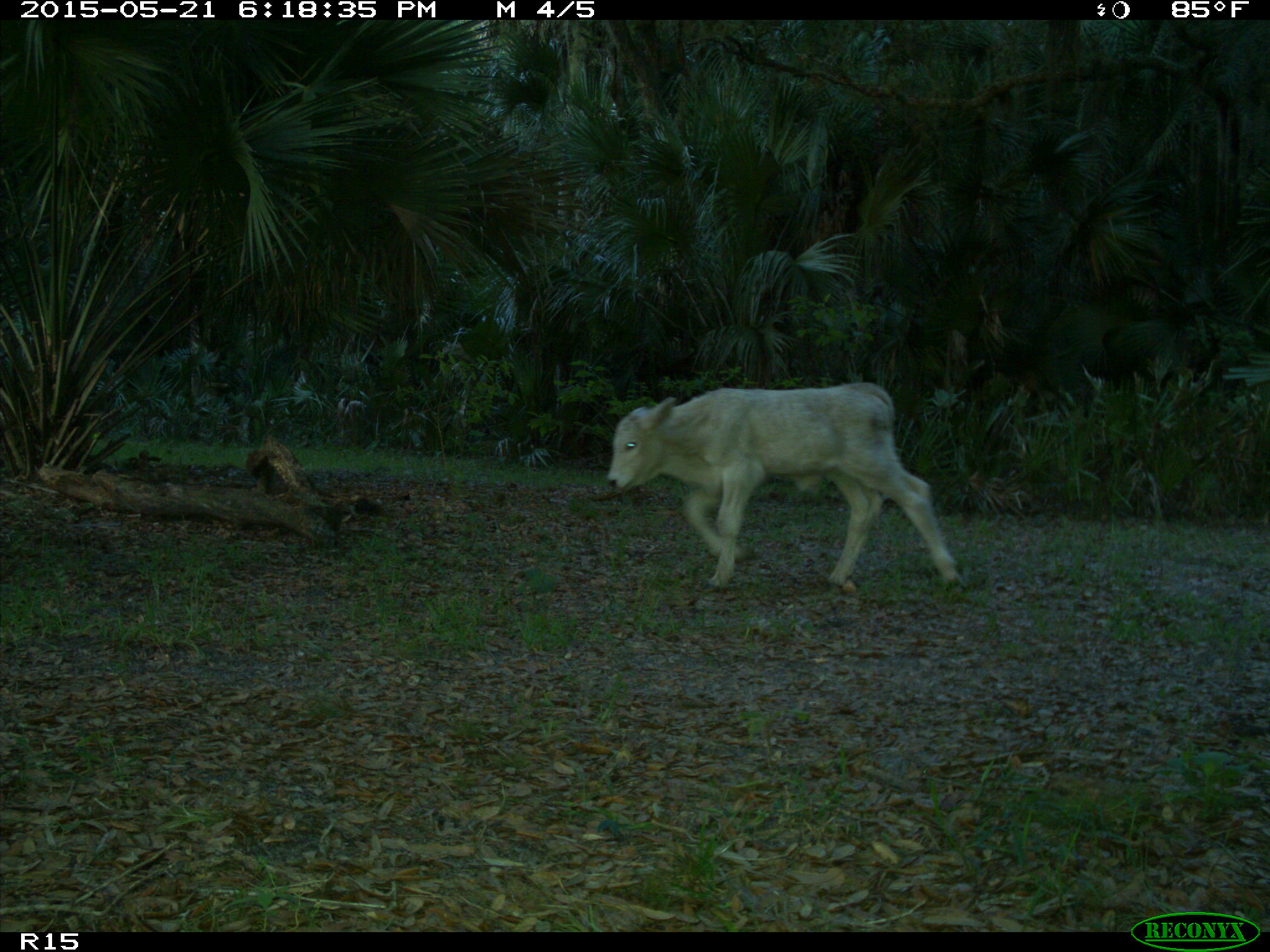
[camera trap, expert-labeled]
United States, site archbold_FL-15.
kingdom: Animalia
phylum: Chordata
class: Mammalia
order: Artiodactyla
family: Bovidae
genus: Bos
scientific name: Bos taurus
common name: domestic cow